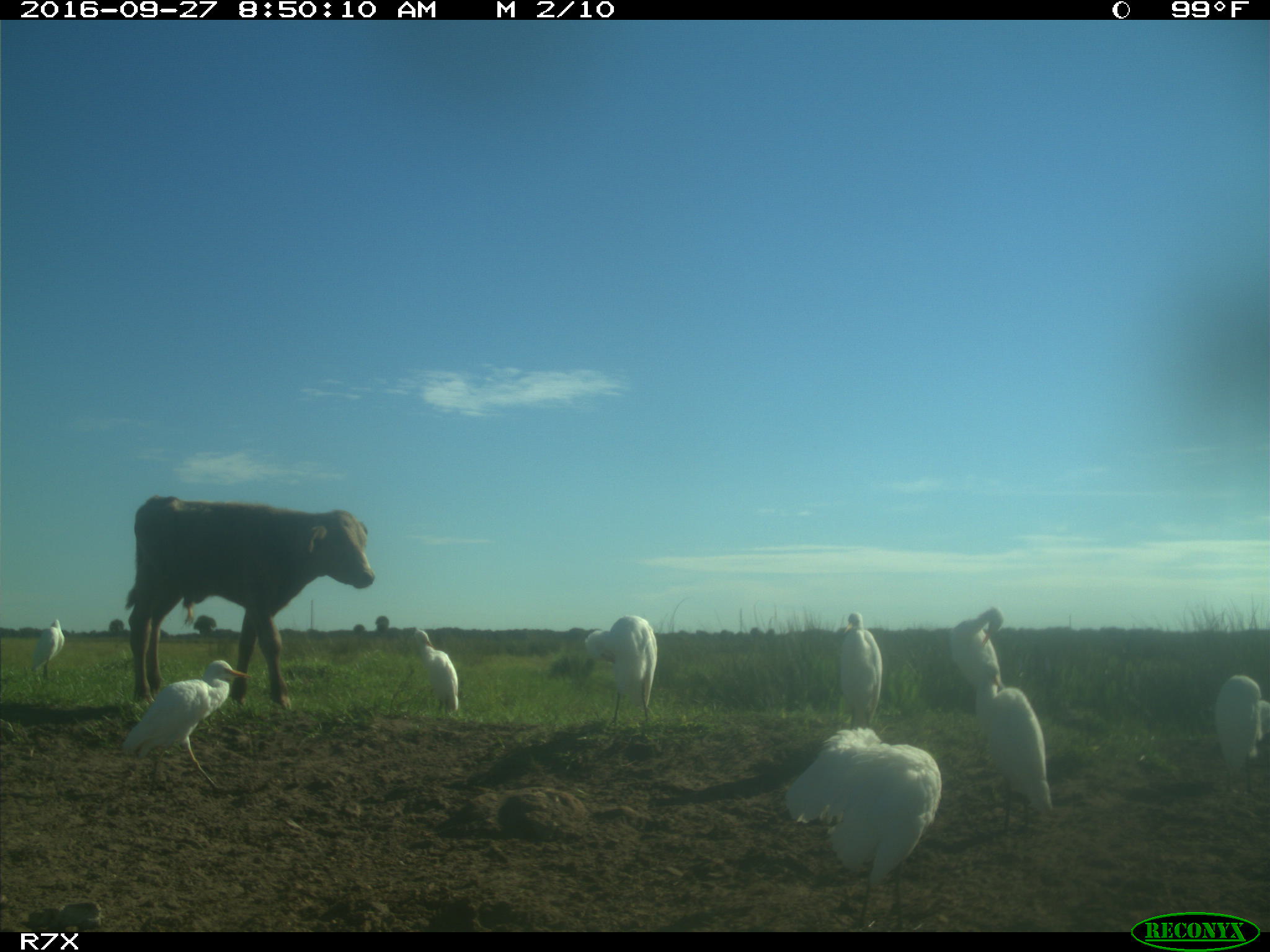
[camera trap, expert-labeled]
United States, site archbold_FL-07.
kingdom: Animalia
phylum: Chordata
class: Mammalia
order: Artiodactyla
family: Bovidae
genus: Bos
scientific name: Bos taurus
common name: domestic cow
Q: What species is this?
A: Bos taurus (domestic cow).